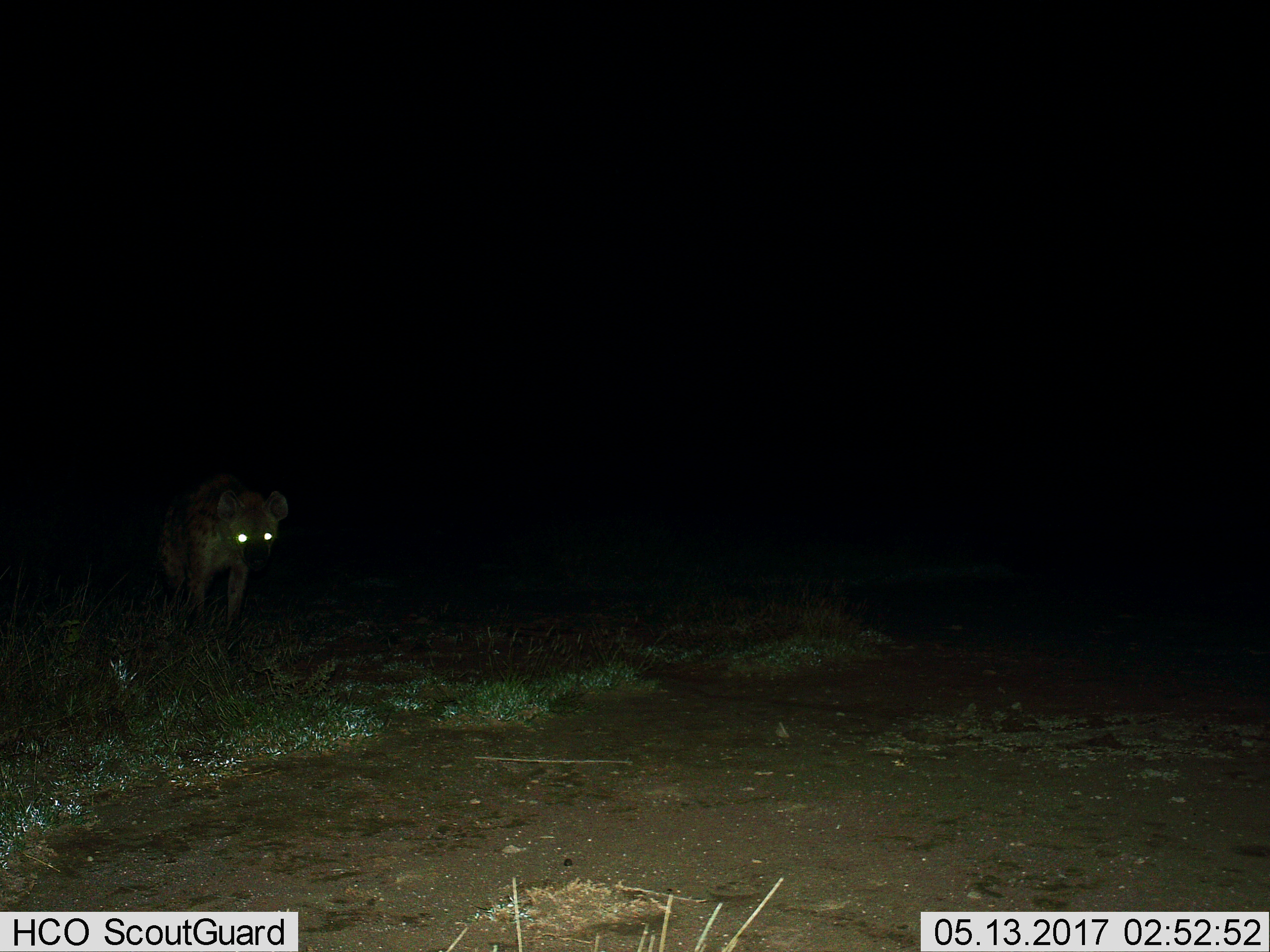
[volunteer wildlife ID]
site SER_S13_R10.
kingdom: Animalia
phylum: Chordata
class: Mammalia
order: Carnivora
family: Hyaenidae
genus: Crocuta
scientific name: Crocuta crocuta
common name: spotted hyena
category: hyenaspotted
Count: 1.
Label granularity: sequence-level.